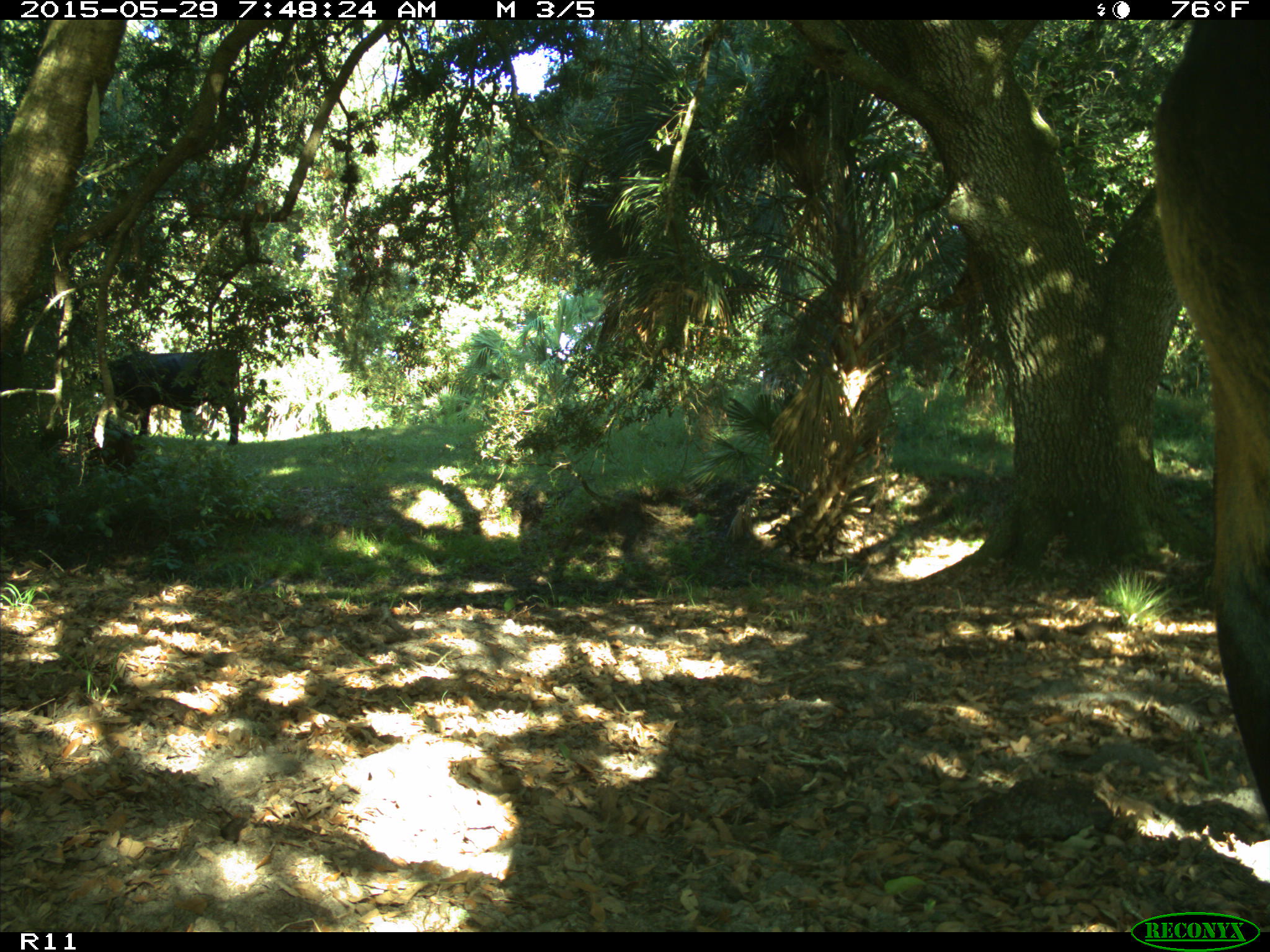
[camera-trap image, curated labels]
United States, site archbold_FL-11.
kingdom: Animalia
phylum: Chordata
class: Mammalia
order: Artiodactyla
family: Bovidae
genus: Bos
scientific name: Bos taurus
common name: domestic cow